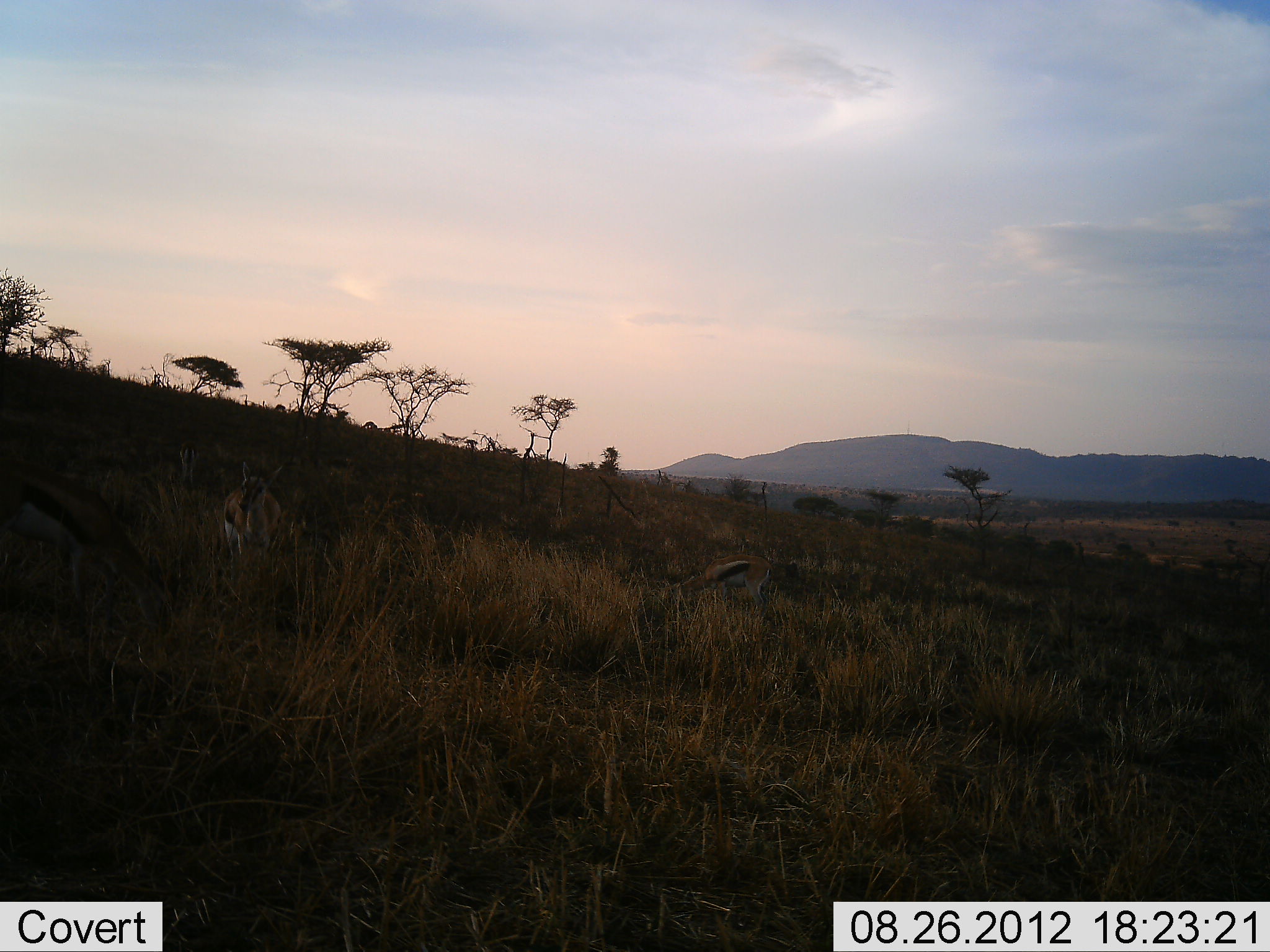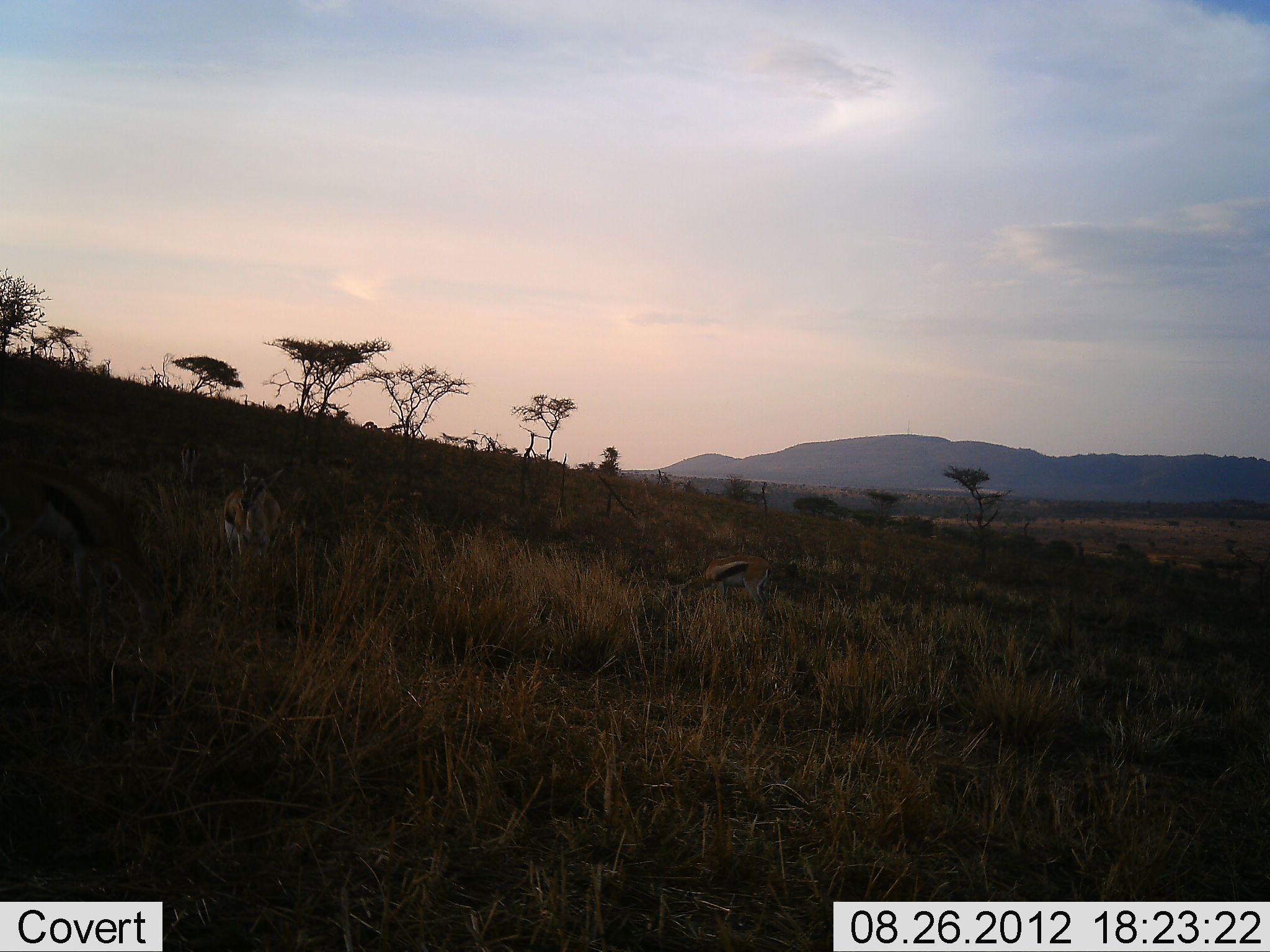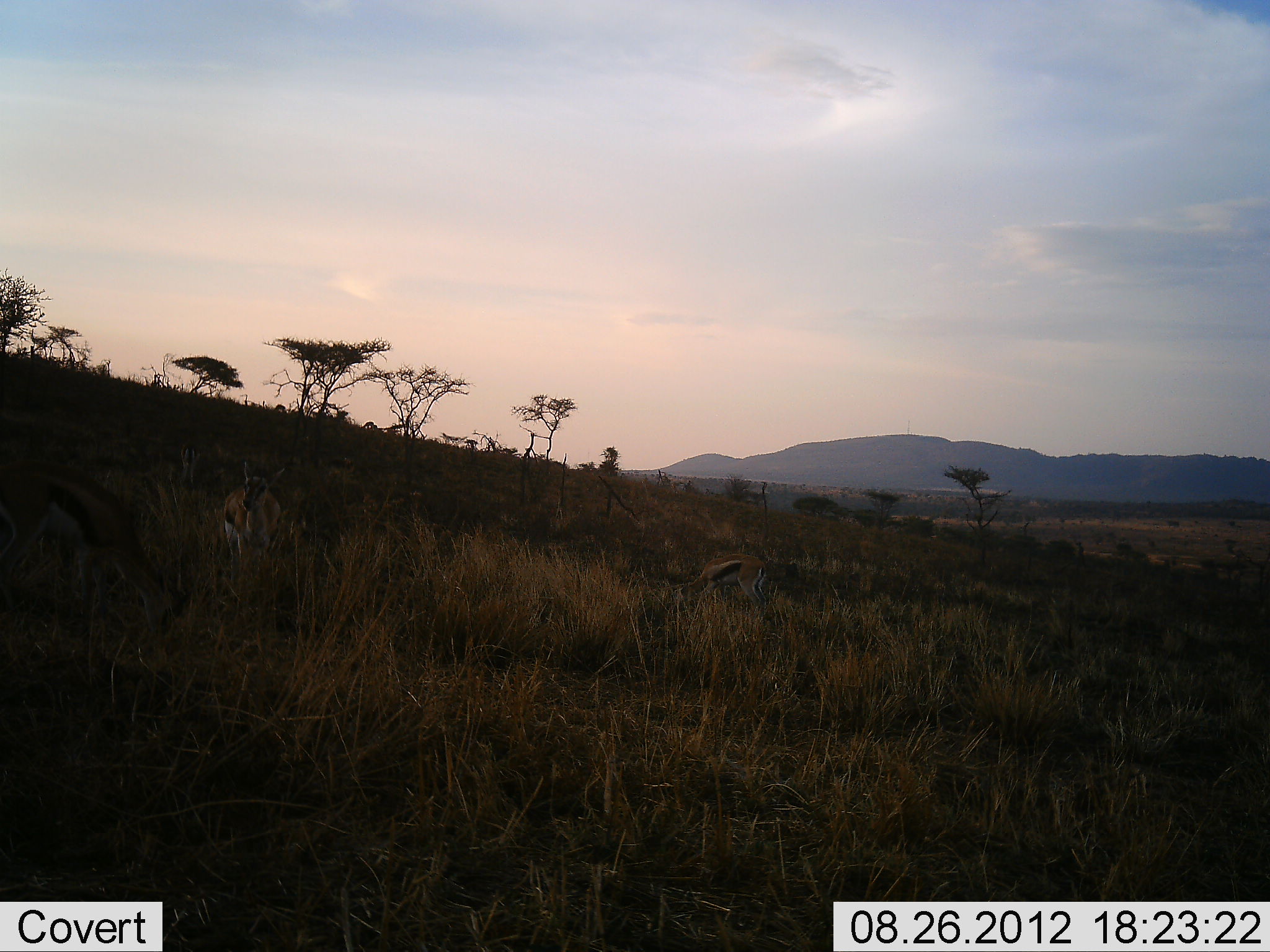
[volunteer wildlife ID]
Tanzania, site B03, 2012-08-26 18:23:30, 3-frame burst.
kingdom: Animalia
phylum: Chordata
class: Mammalia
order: Artiodactyla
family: Bovidae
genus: Eudorcas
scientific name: Eudorcas thomsonii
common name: thomson's gazelle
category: gazellethomsons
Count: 3.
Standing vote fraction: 50%.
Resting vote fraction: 0%.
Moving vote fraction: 10%.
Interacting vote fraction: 0%.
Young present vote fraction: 0%.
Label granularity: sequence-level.